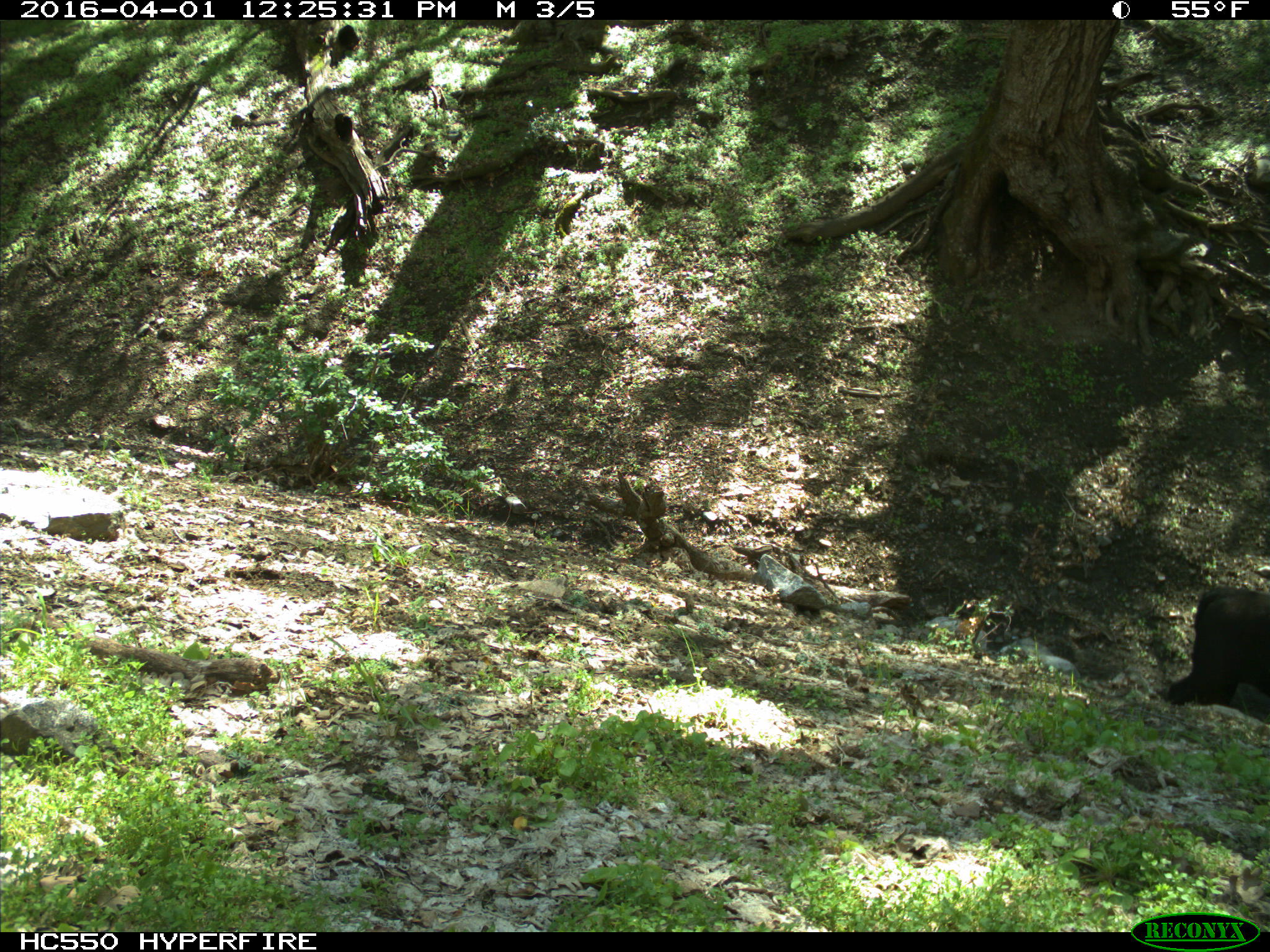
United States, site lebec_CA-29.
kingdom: Animalia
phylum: Chordata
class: Mammalia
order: Artiodactyla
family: Bovidae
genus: Bos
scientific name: Bos taurus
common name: domestic cow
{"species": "Bos taurus (domestic cow)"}